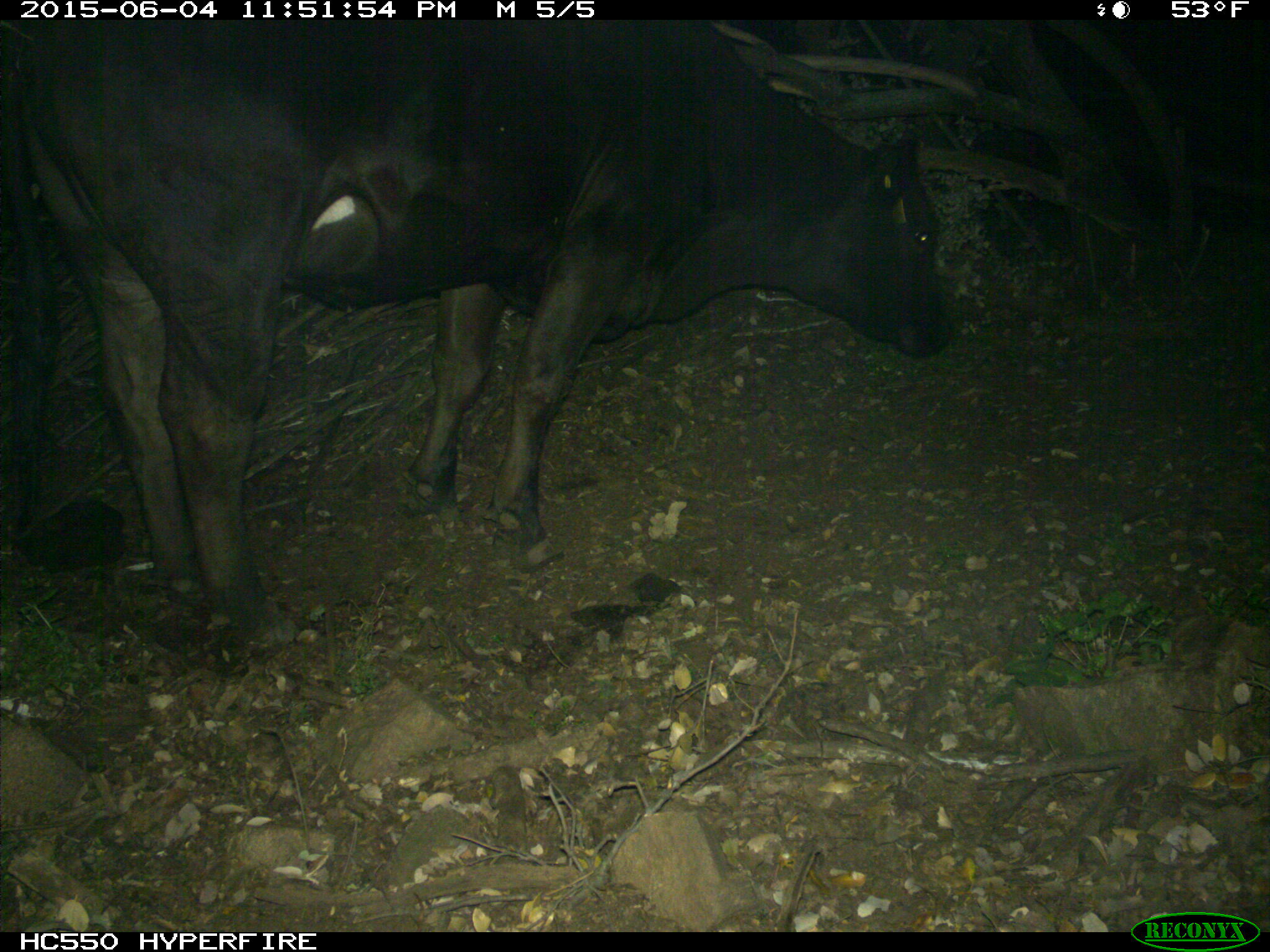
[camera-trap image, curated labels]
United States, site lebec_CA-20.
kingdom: Animalia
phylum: Chordata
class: Mammalia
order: Artiodactyla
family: Bovidae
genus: Bos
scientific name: Bos taurus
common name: domestic cow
Bos taurus (domestic cow).